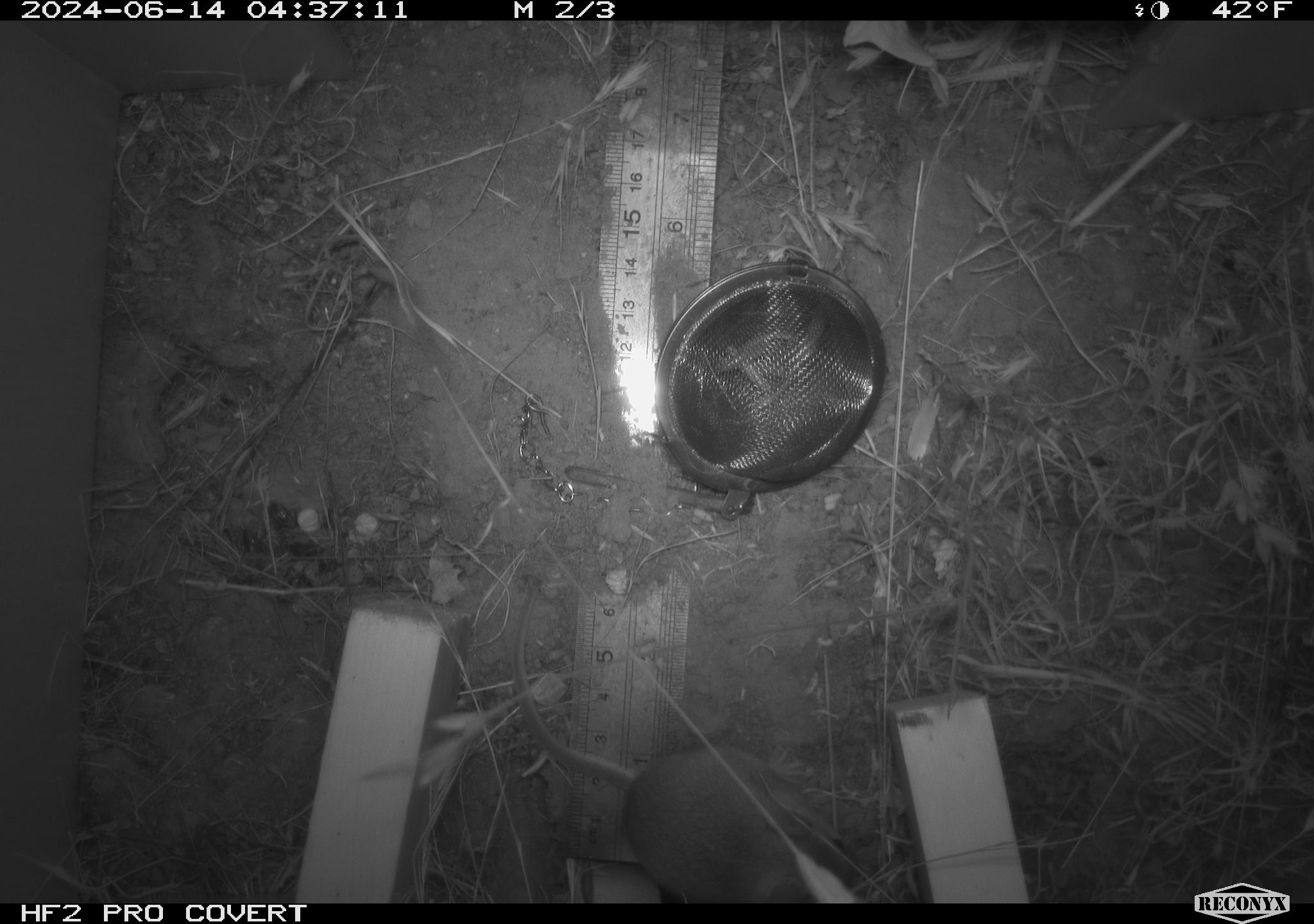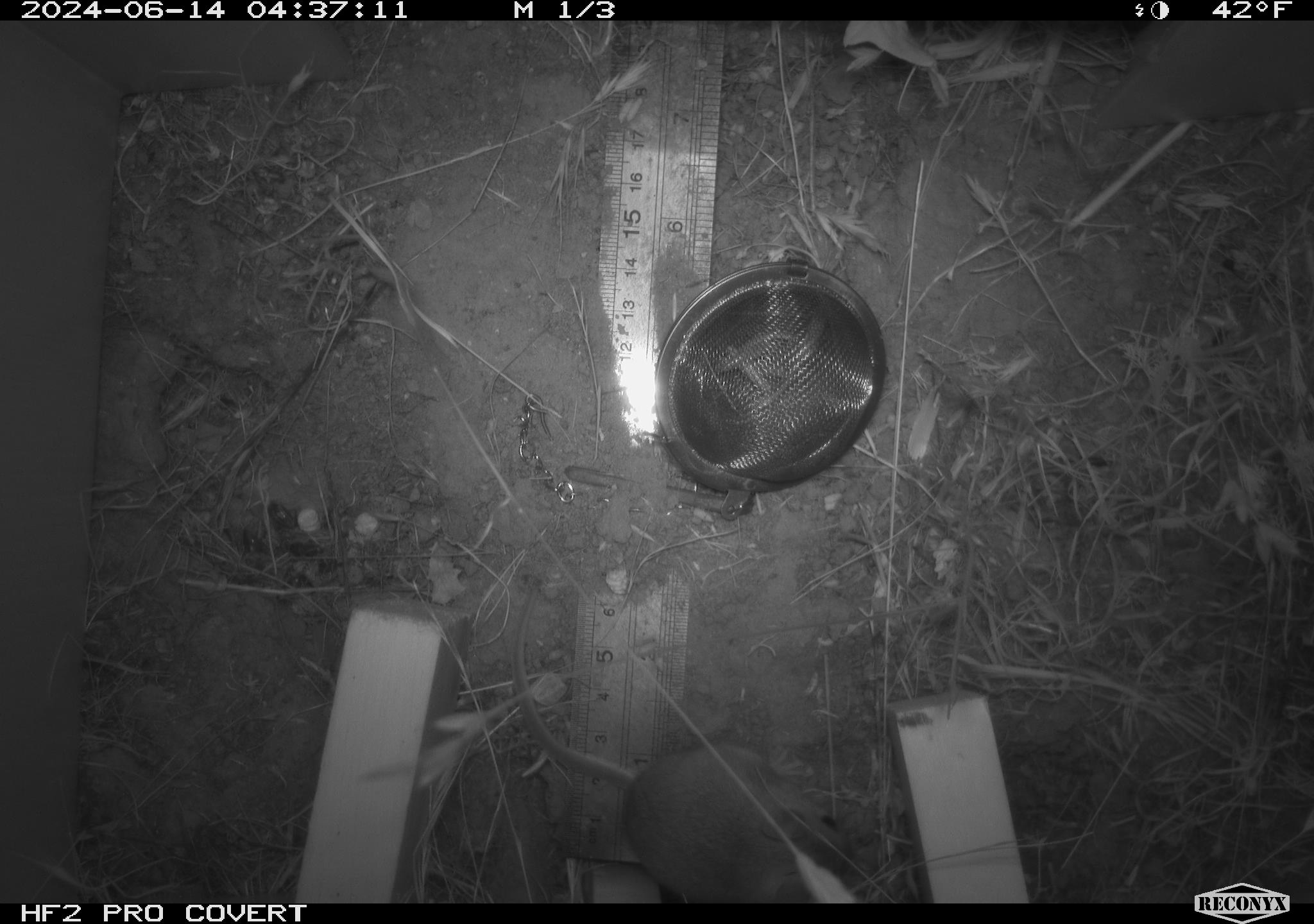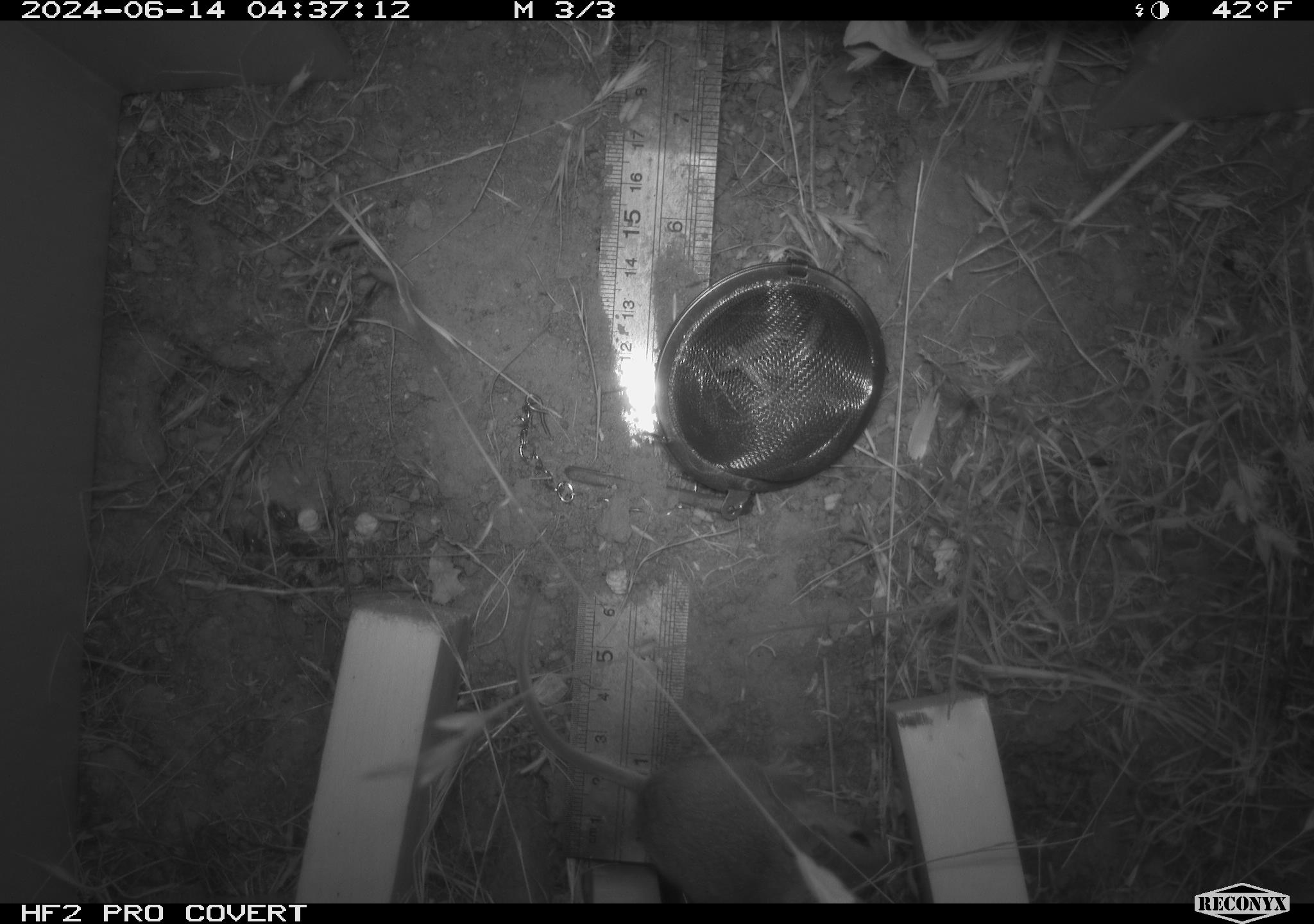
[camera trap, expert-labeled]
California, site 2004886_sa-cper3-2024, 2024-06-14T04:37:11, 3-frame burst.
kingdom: Animalia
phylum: Chordata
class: Mammalia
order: Rodentia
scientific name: Rodentia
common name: rodent